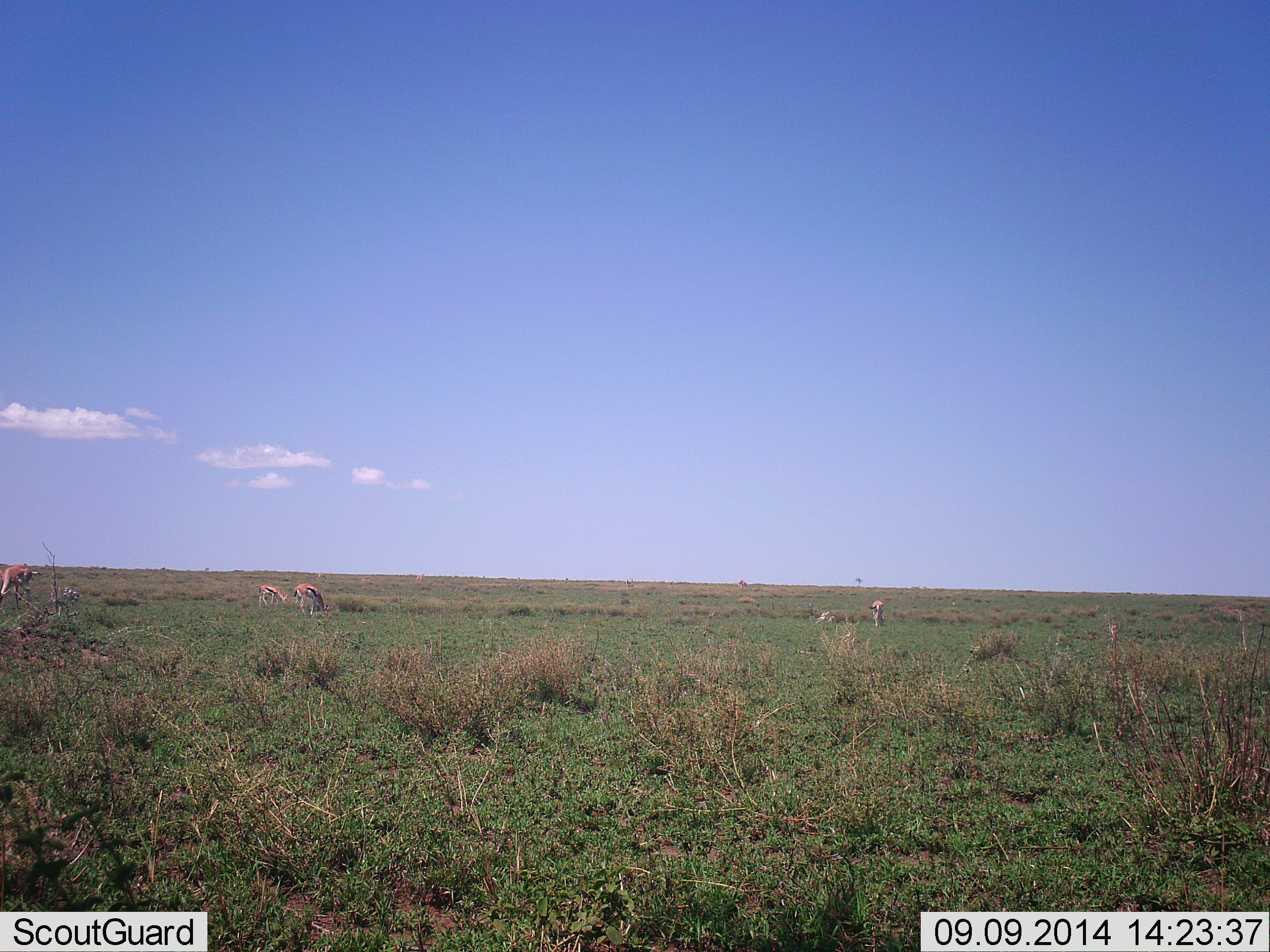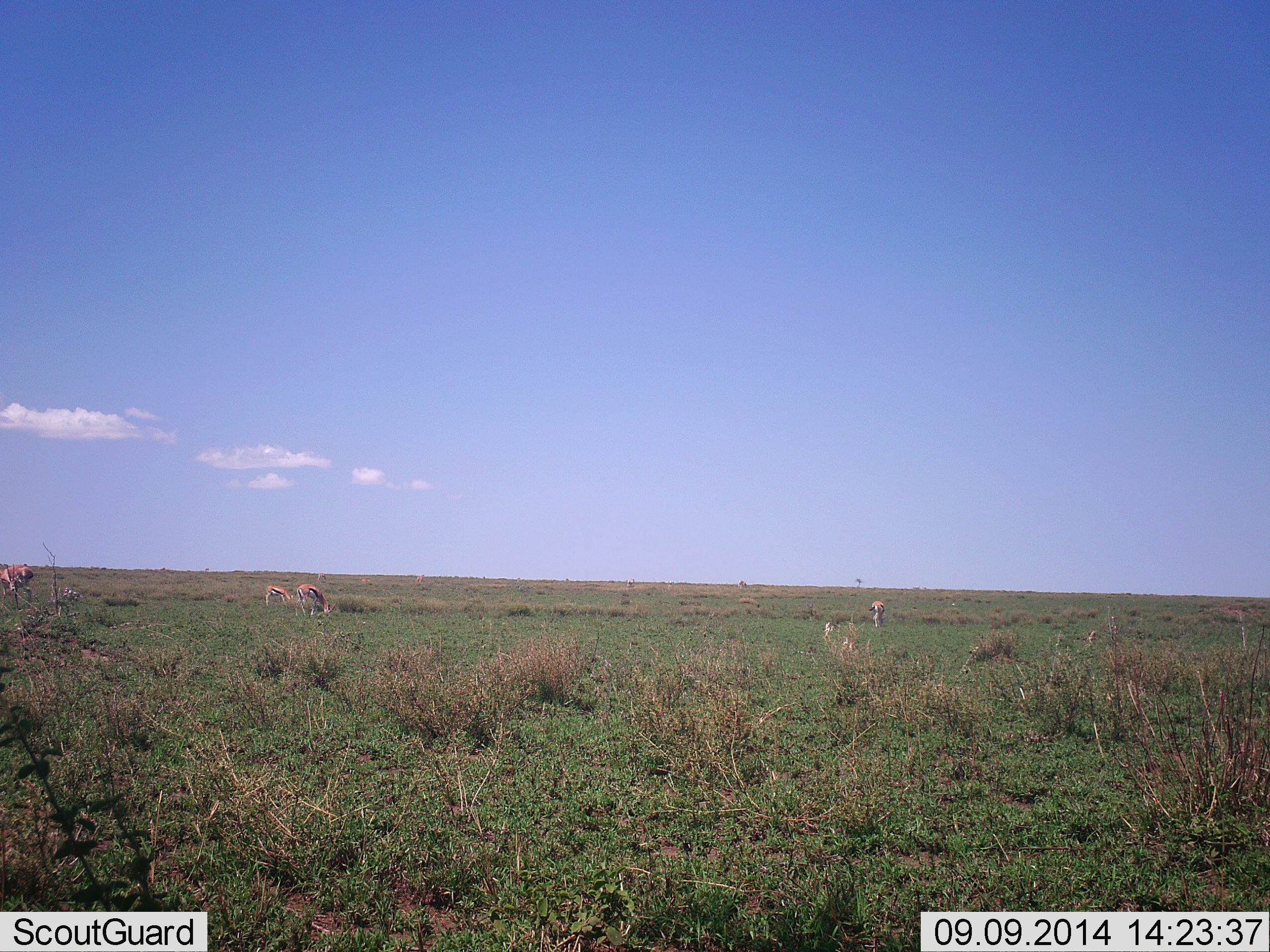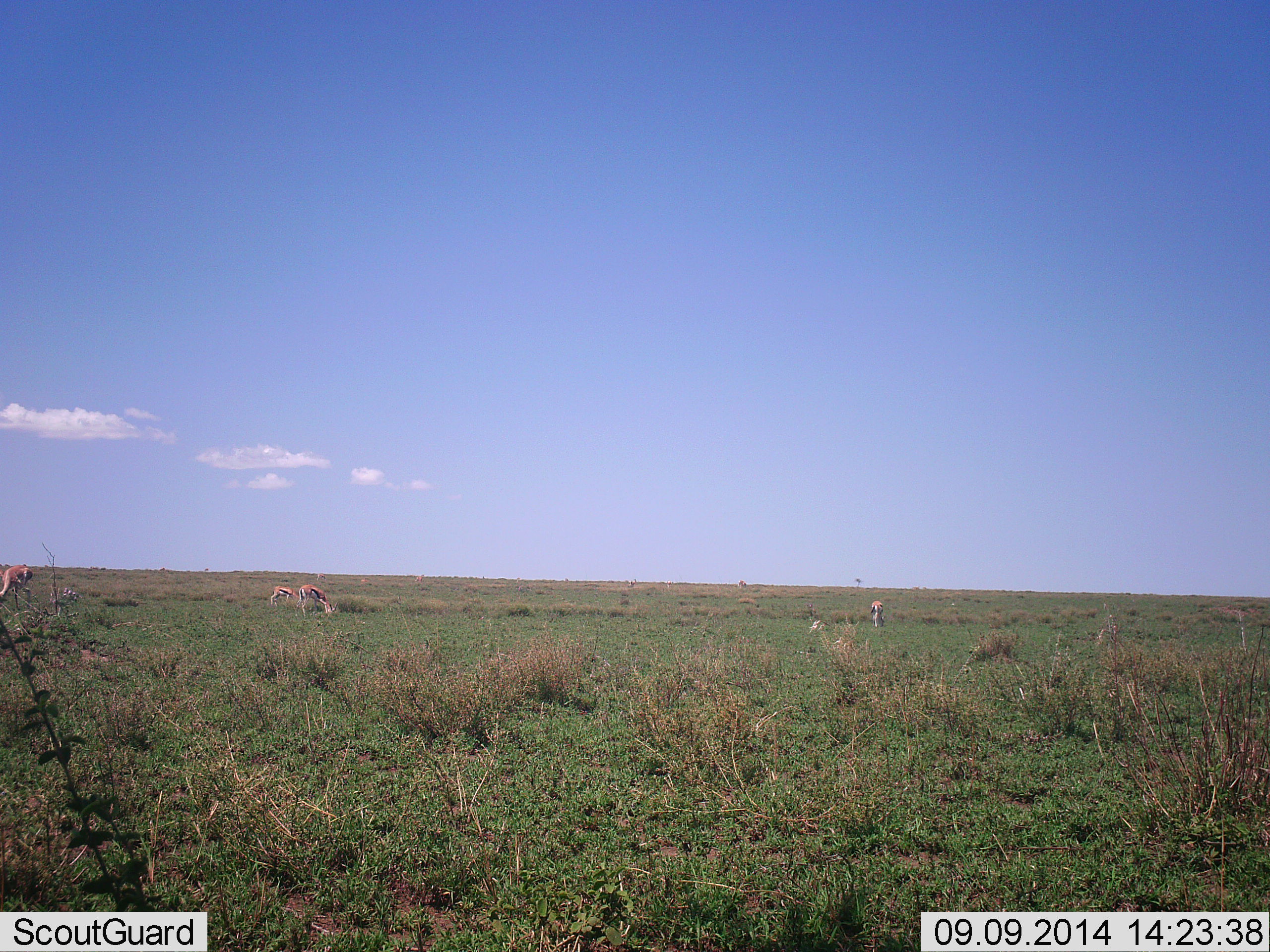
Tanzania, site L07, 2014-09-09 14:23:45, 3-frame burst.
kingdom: Animalia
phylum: Chordata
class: Mammalia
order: Artiodactyla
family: Bovidae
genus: Eudorcas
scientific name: Eudorcas thomsonii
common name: thomson's gazelle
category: gazellethomsons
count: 4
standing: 30%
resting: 0%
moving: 0%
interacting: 0%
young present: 0%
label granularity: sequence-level